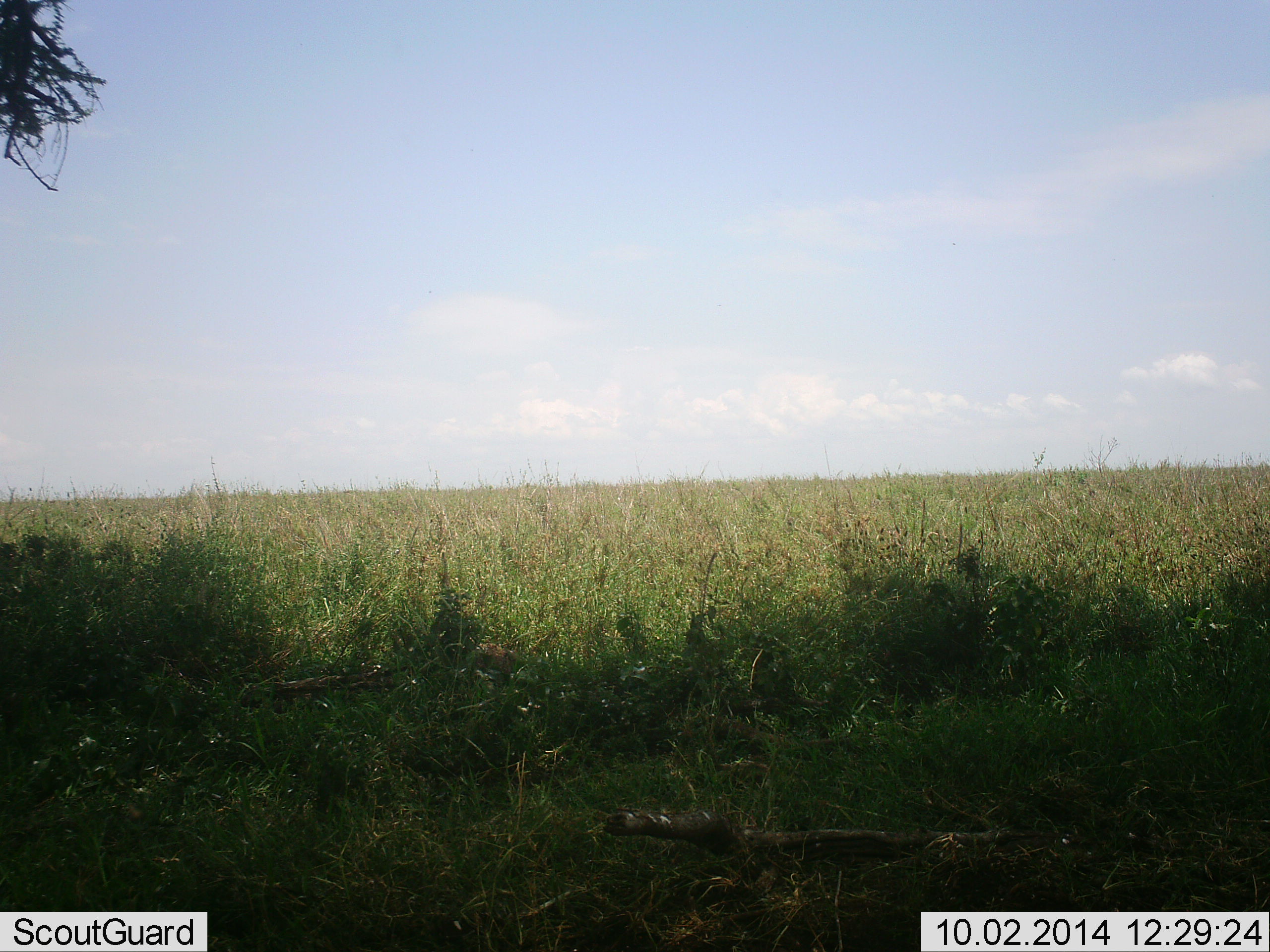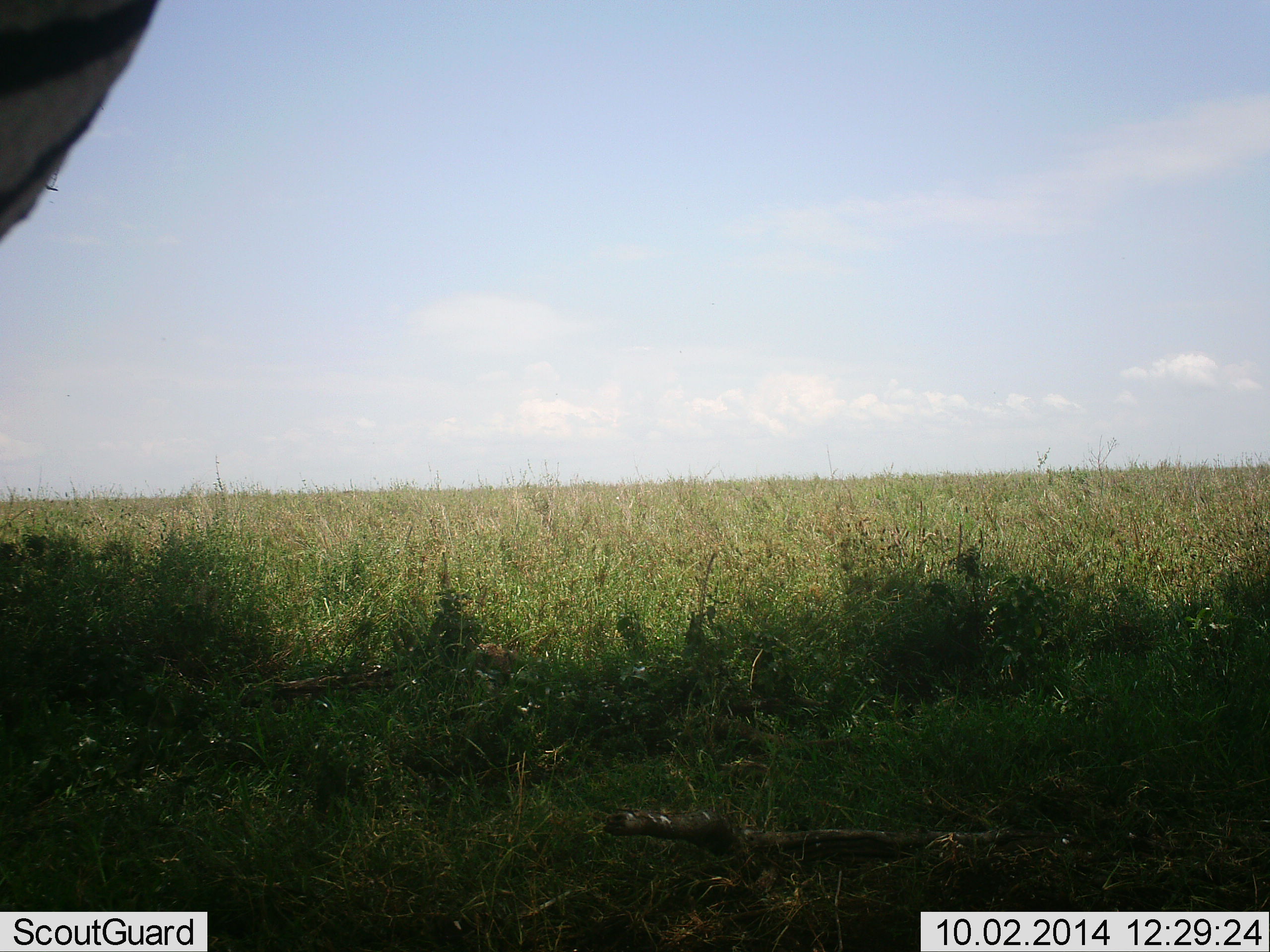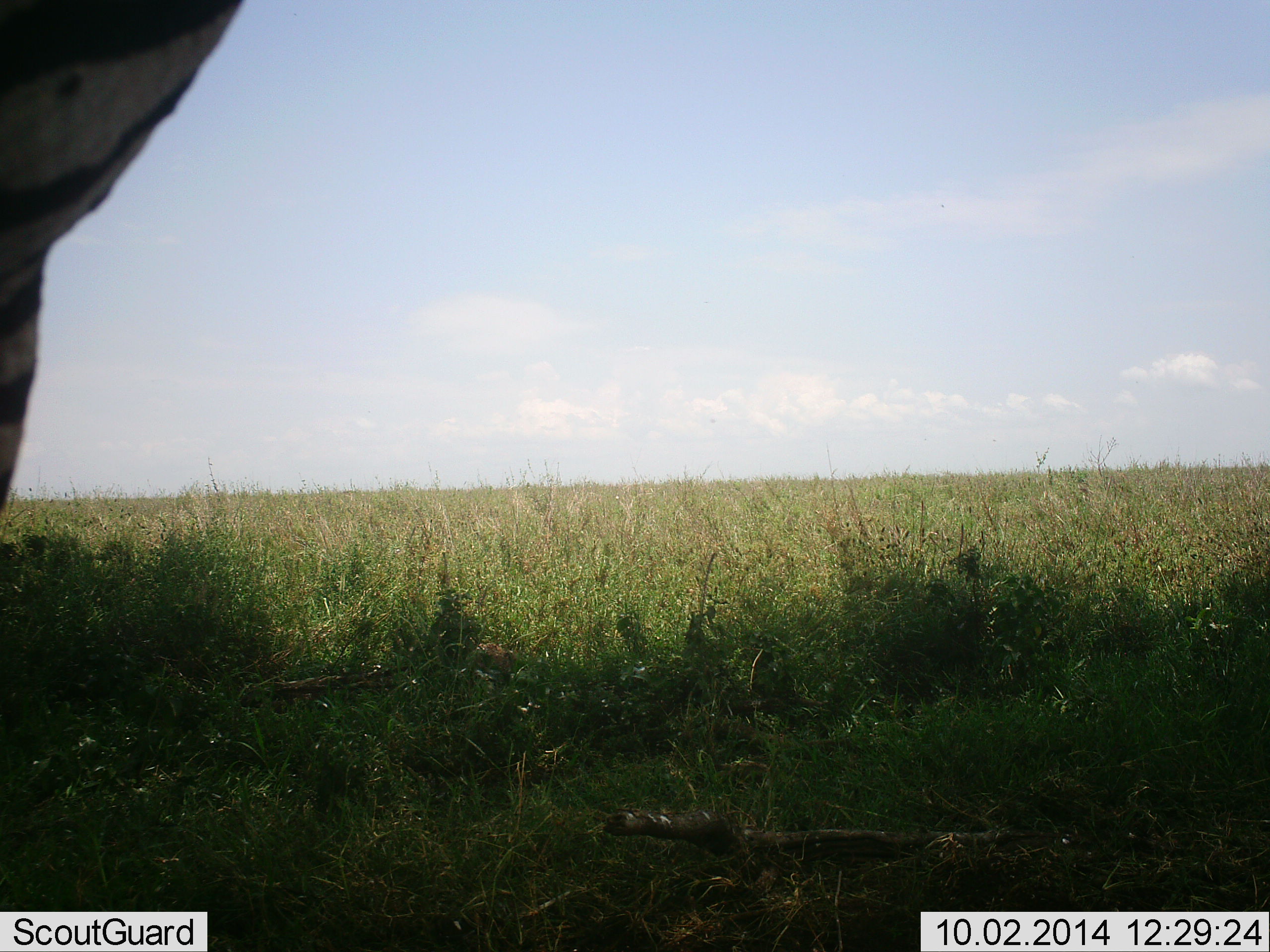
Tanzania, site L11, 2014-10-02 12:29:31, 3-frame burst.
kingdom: Animalia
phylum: Chordata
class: Mammalia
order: Perissodactyla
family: Equidae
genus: Equus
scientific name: Equus quagga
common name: plains zebra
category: zebra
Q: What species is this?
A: Zebra (plains zebra) (Equus quagga).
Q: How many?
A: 1.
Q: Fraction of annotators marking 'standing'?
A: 60%.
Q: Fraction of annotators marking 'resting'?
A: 0%.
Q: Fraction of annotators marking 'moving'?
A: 50%.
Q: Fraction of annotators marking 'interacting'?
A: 0%.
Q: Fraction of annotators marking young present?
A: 0%.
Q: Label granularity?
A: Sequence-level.